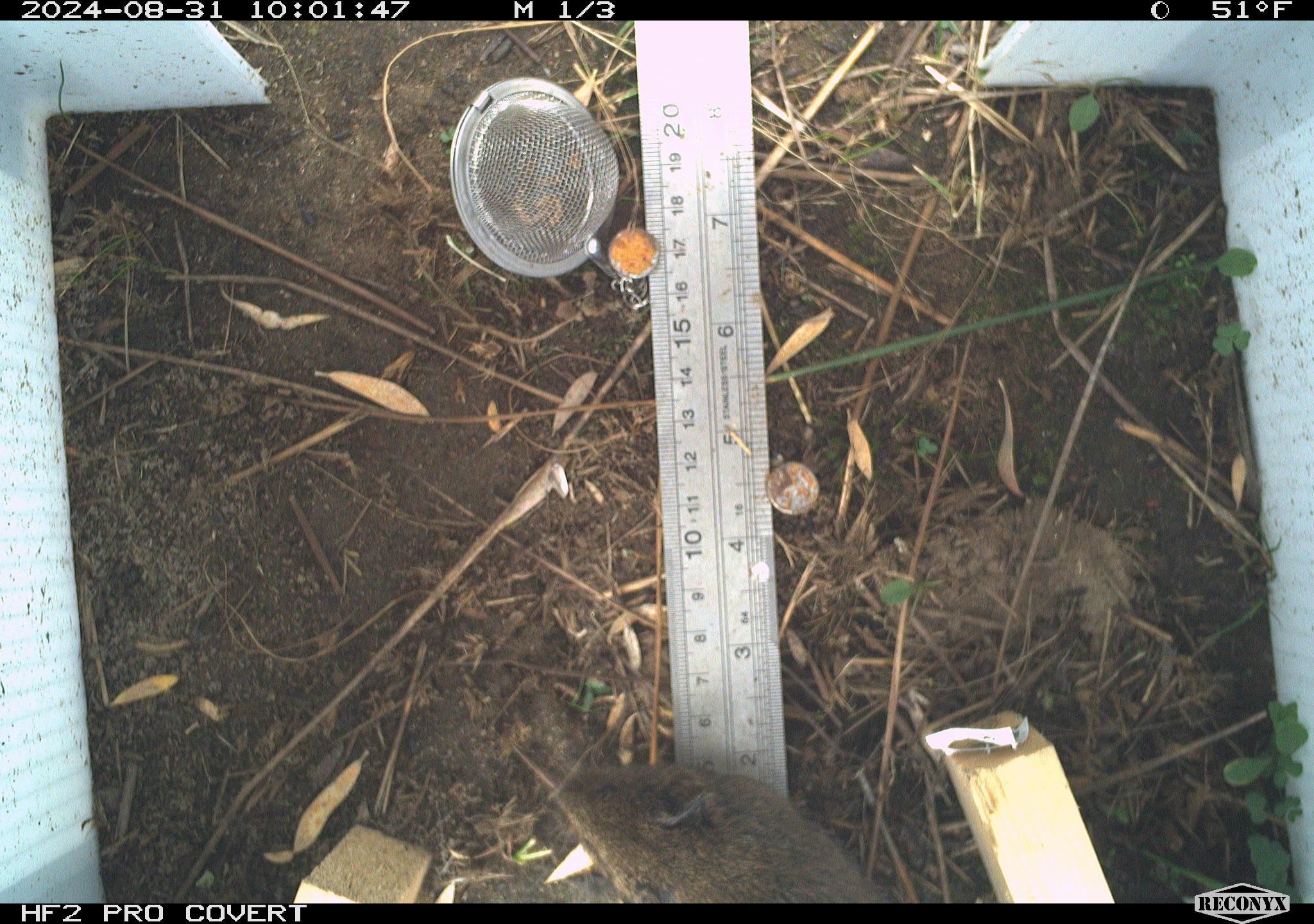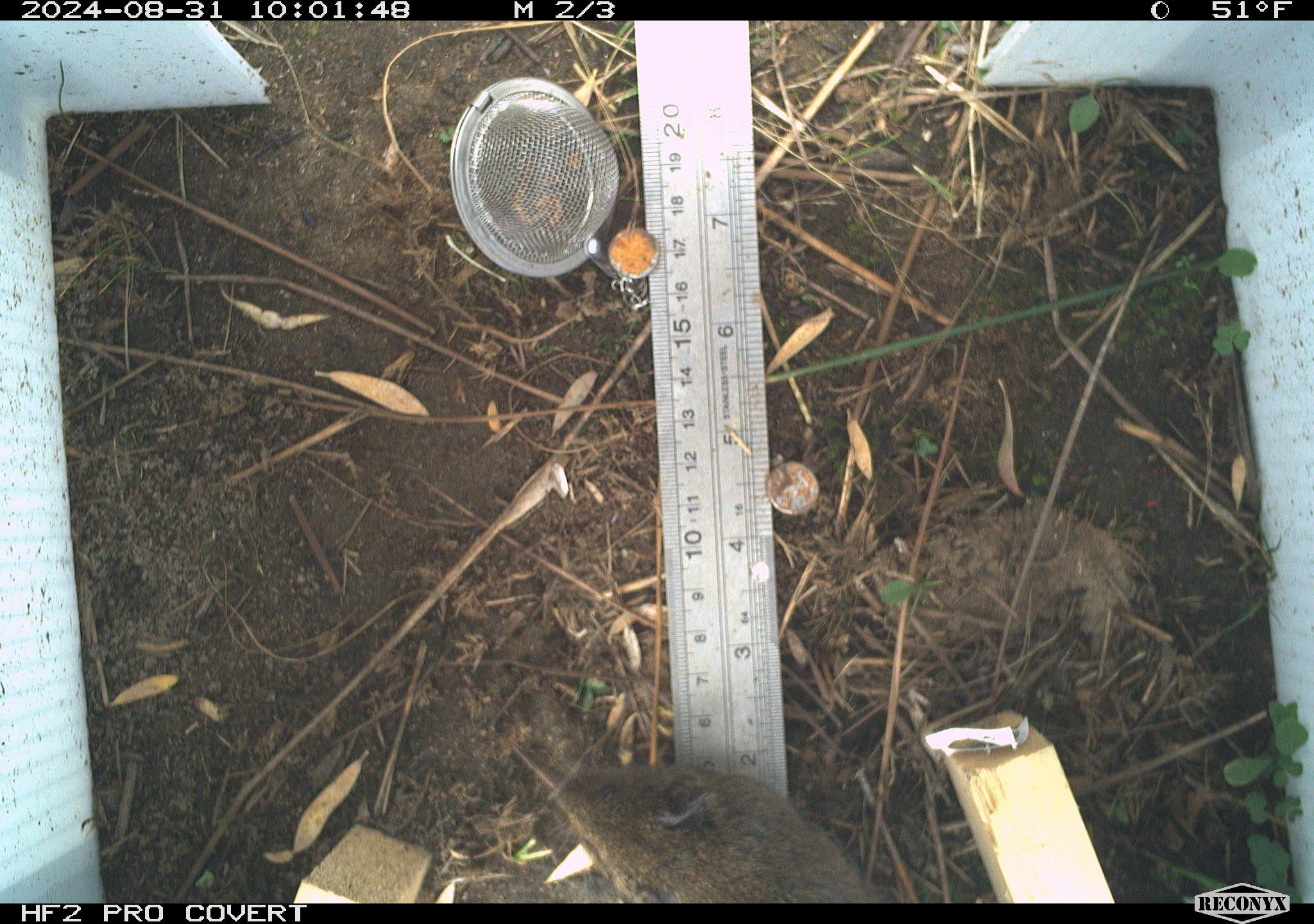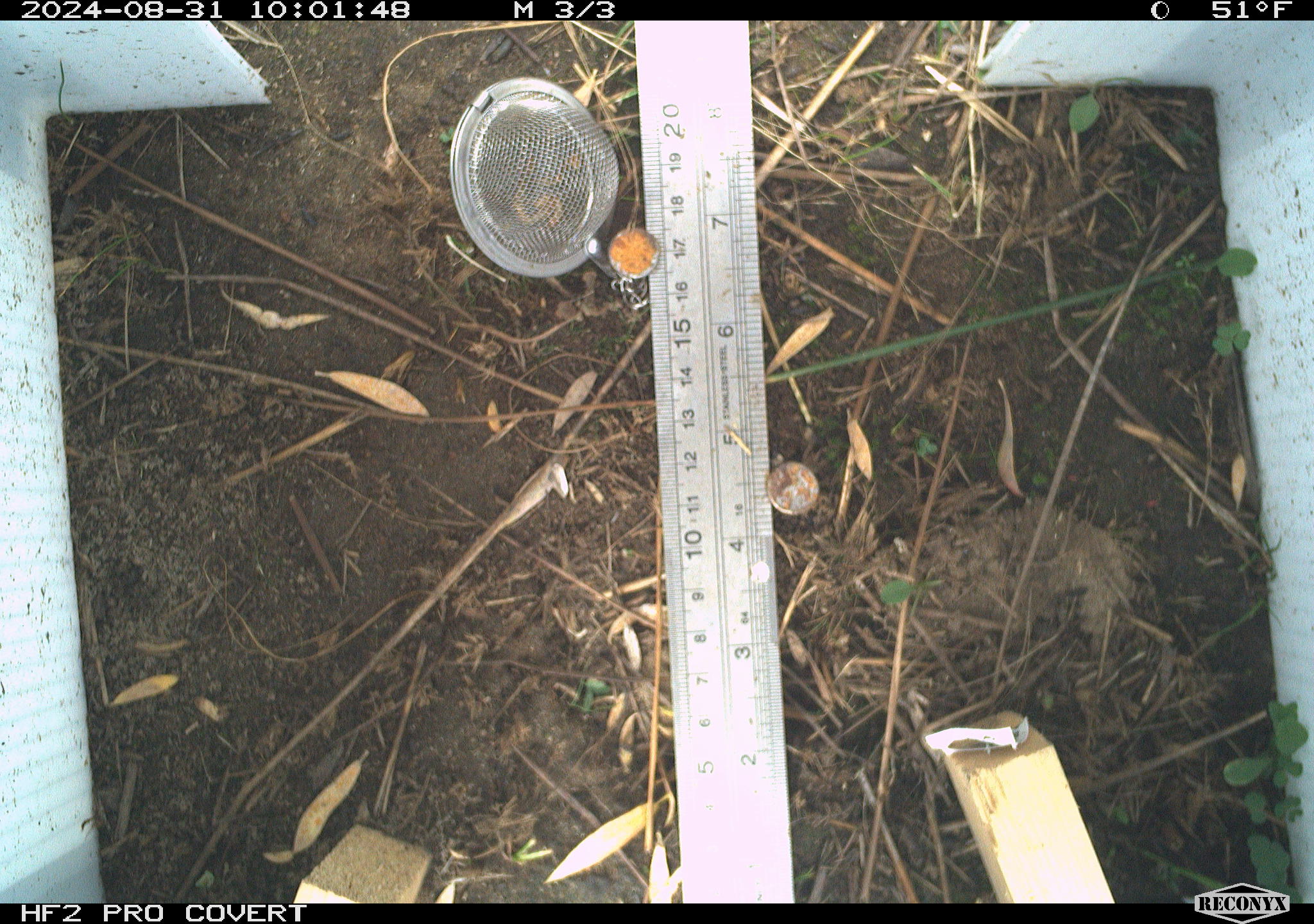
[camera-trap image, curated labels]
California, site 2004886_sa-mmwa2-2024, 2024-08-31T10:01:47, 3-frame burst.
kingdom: Animalia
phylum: Chordata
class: Mammalia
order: Rodentia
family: Cricetidae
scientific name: Arvicolinae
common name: voles, lemmings, and muskrats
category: arvicolinae subfamily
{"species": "arvicolinae subfamily (voles, lemmings, and muskrats) (Arvicolinae)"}